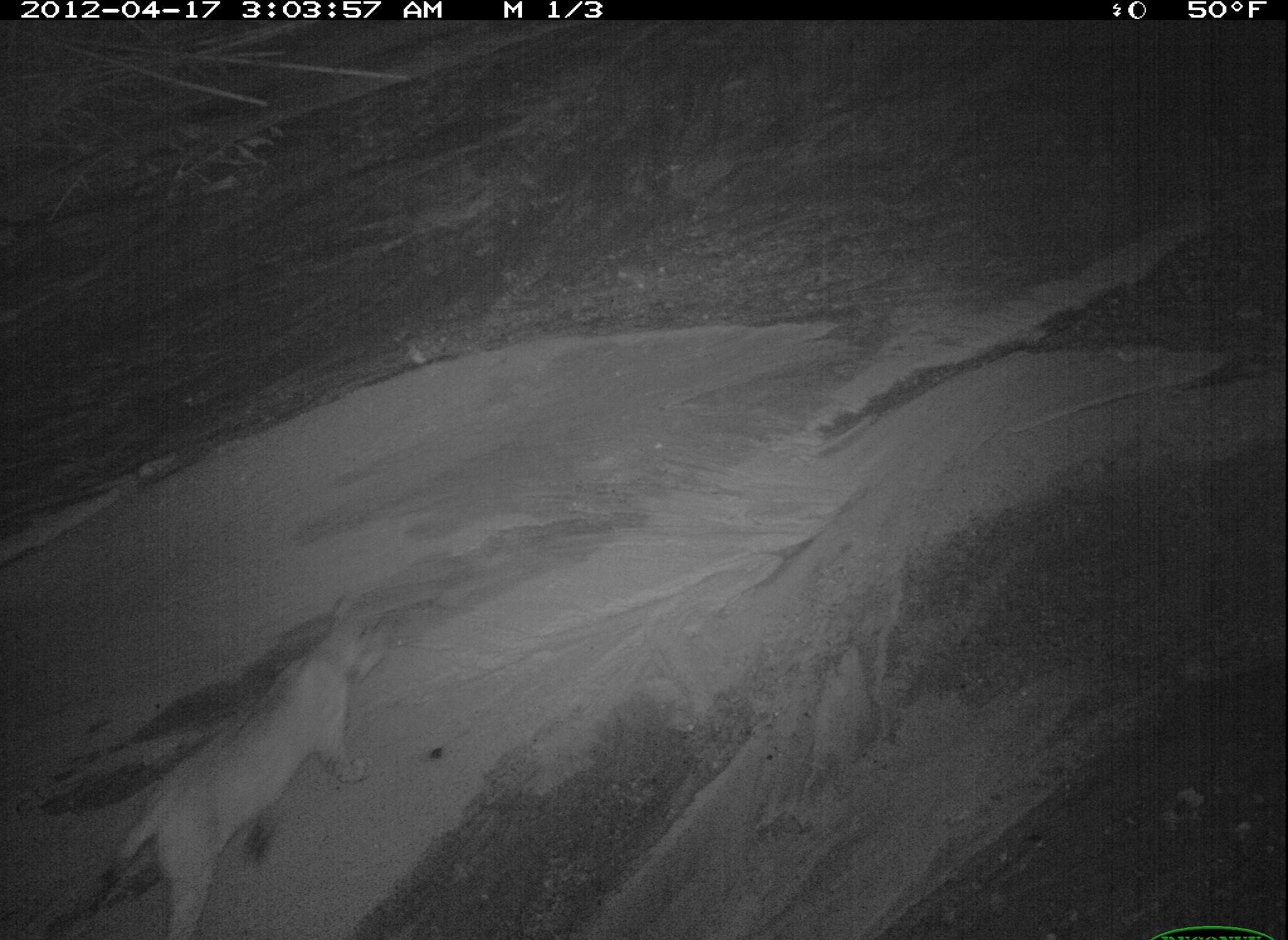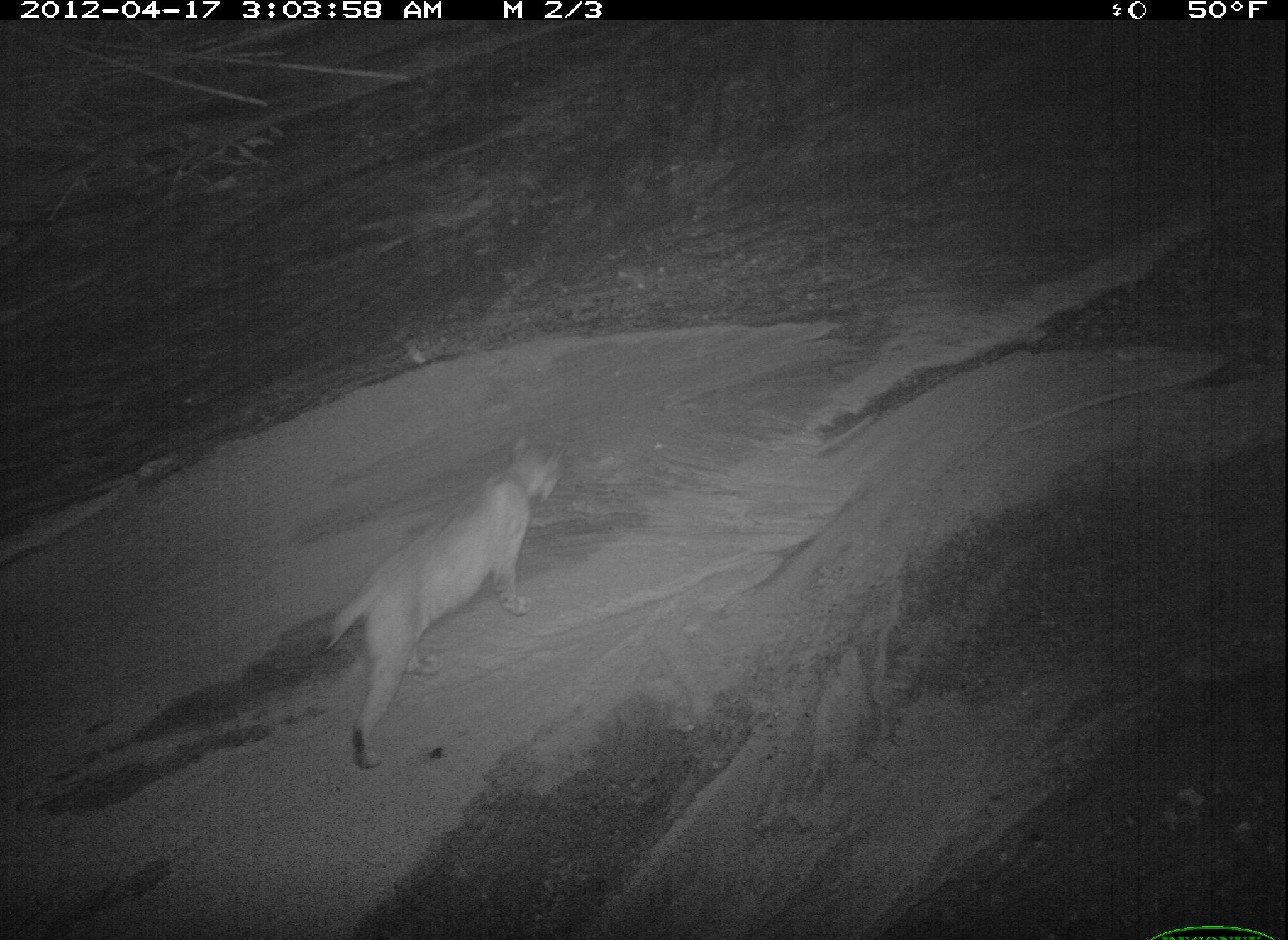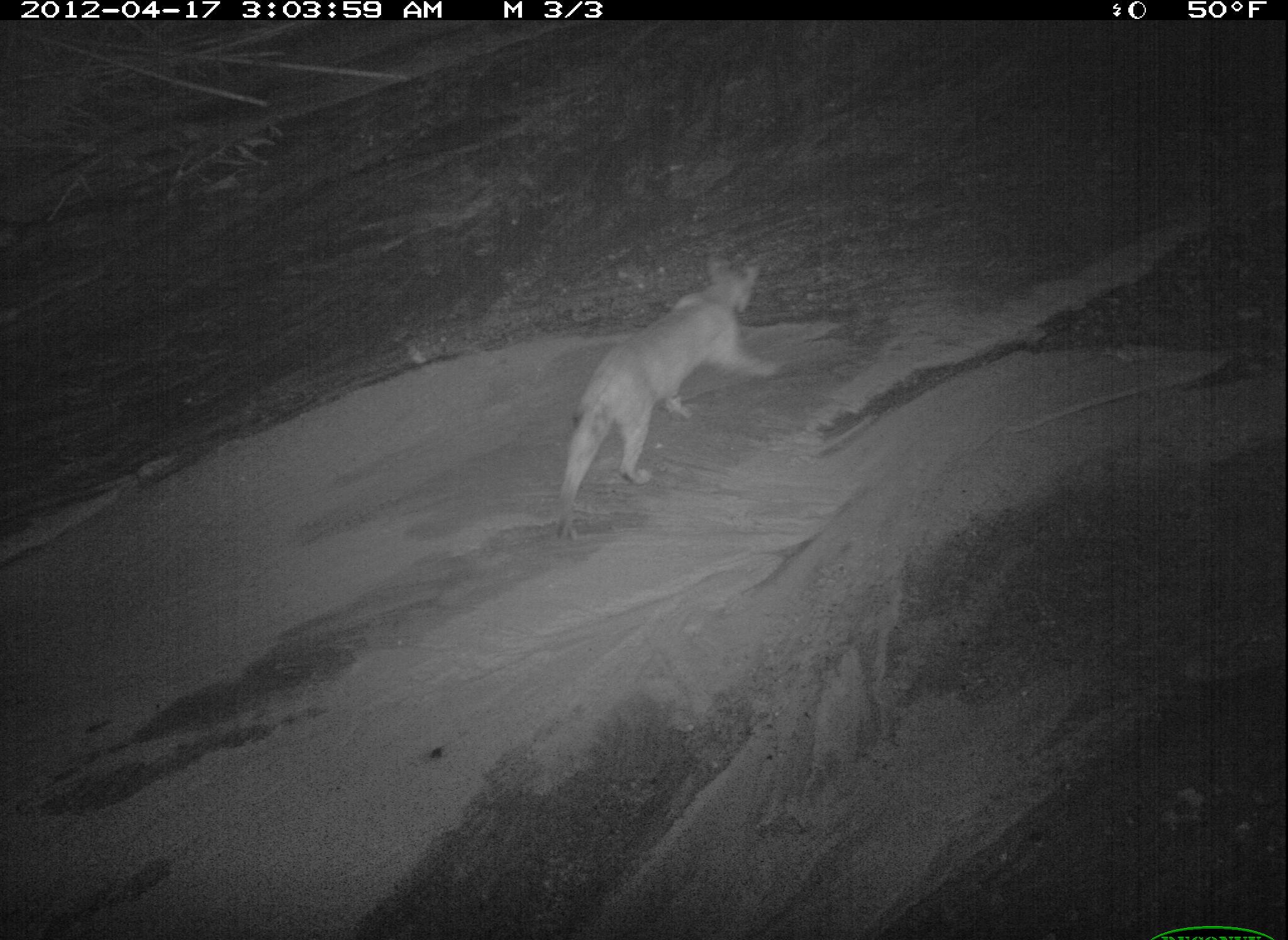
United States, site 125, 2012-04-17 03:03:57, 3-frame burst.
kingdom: Animalia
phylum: Chordata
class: Mammalia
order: Carnivora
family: Felidae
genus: Lynx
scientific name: Lynx rufus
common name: bobcat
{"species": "bobcat (Lynx rufus)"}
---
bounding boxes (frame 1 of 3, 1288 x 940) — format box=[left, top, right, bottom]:
bobcat: box=[93, 589, 397, 940]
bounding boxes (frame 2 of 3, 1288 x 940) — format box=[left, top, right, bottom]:
bobcat: box=[306, 422, 572, 783]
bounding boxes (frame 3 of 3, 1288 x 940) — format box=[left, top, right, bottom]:
bobcat: box=[545, 248, 783, 549]